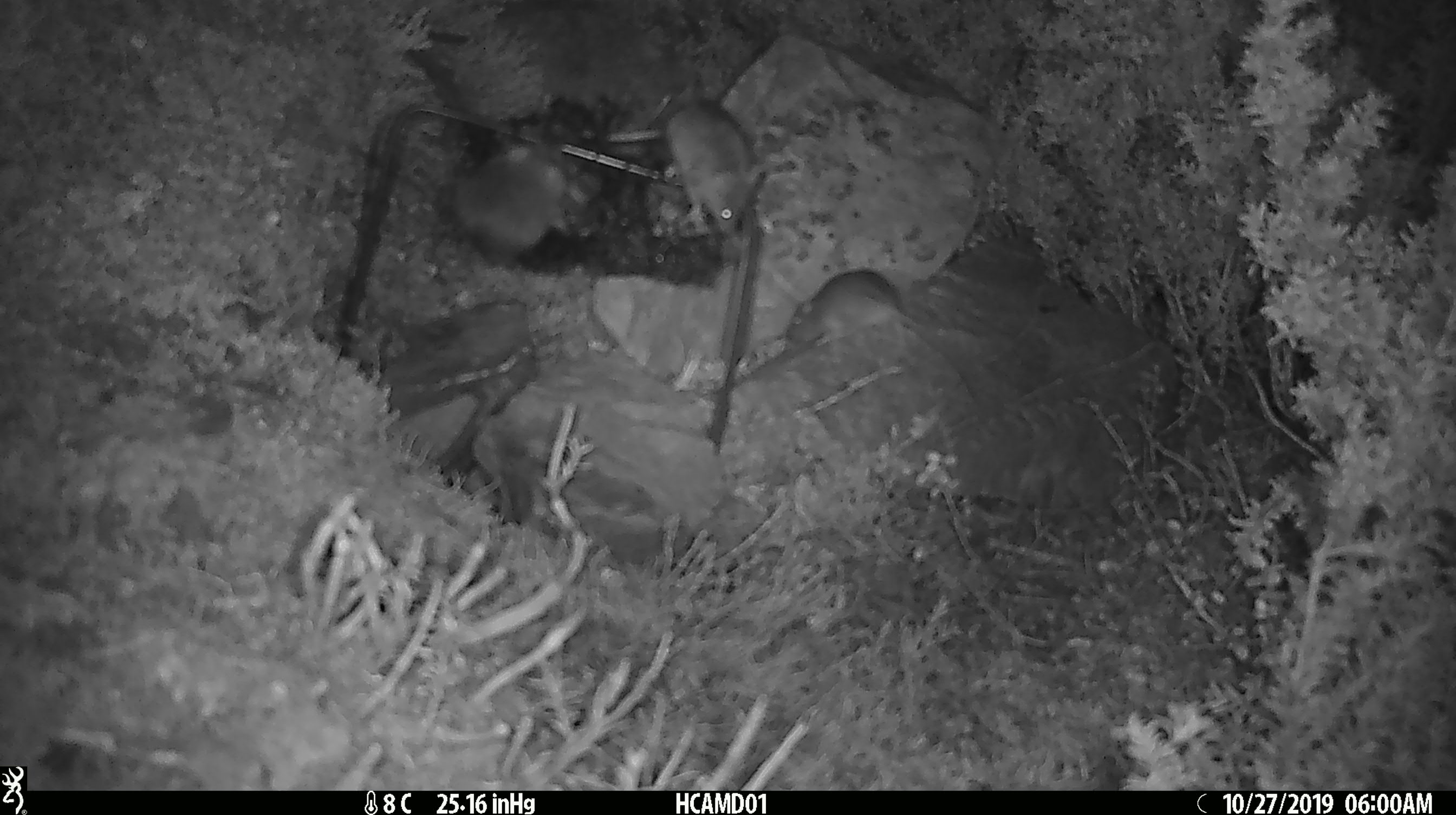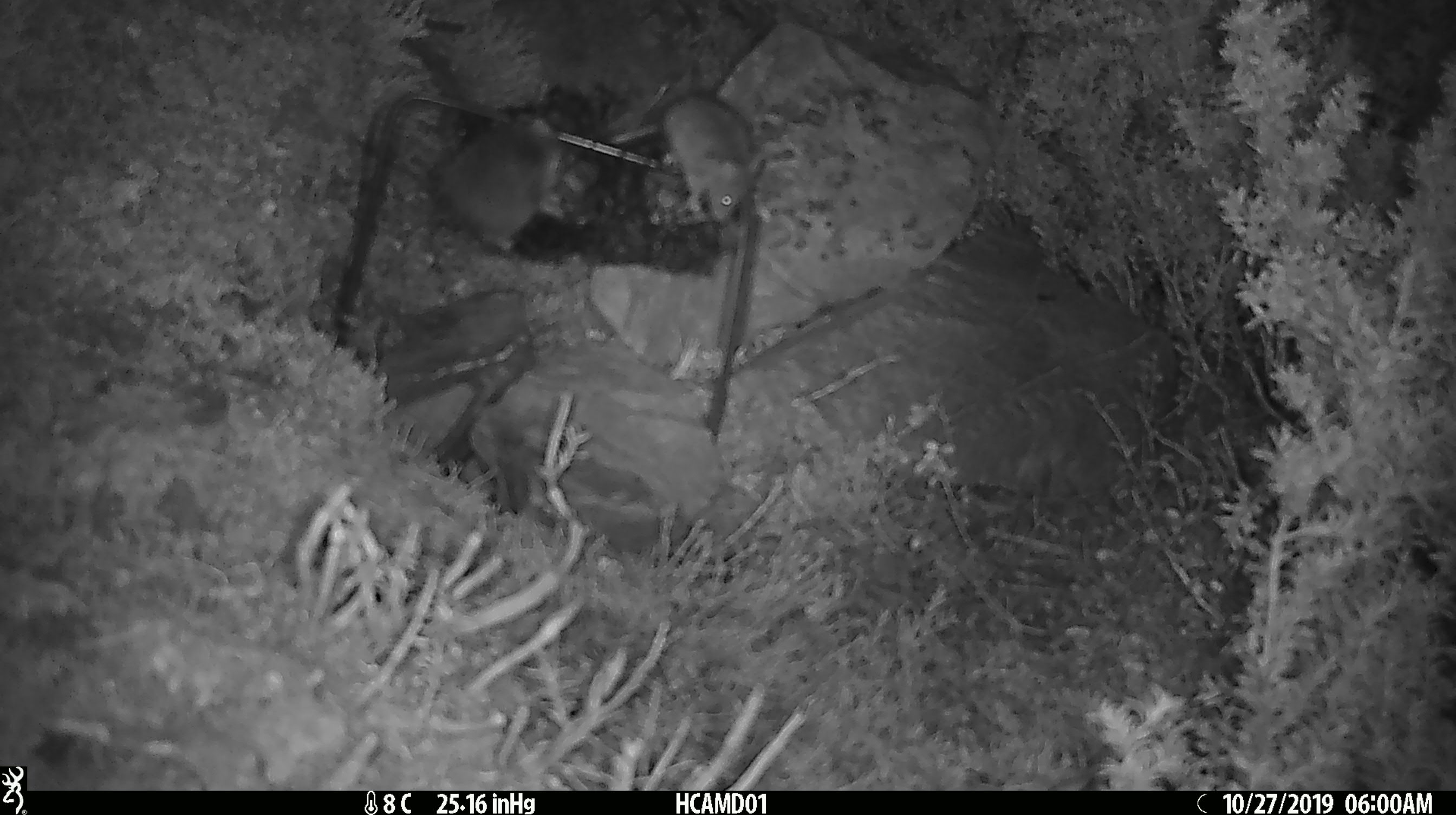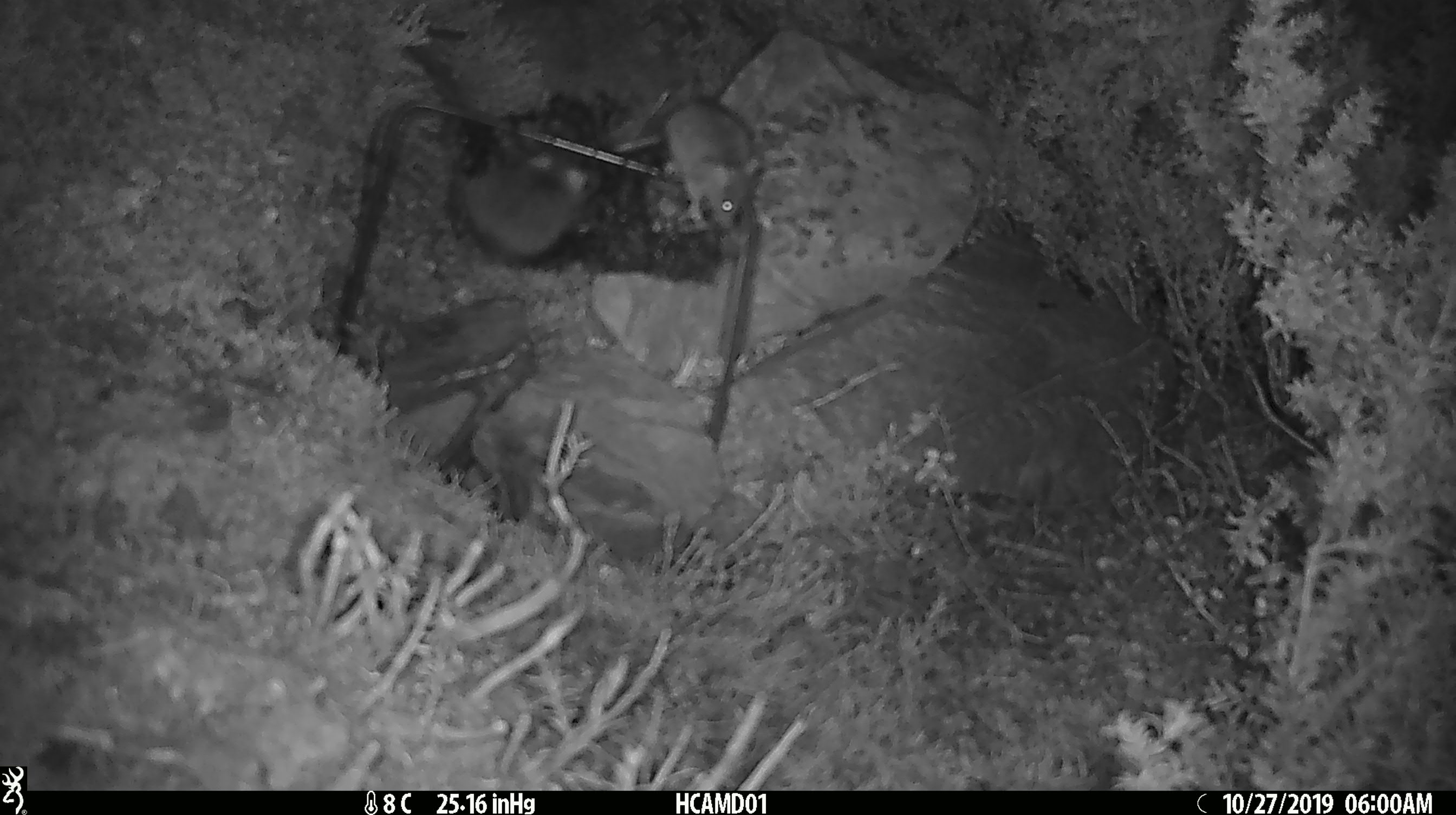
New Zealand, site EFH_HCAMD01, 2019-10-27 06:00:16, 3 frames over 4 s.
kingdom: Animalia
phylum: Chordata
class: Mammalia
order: Rodentia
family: Muridae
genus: Mus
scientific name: Mus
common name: mouse